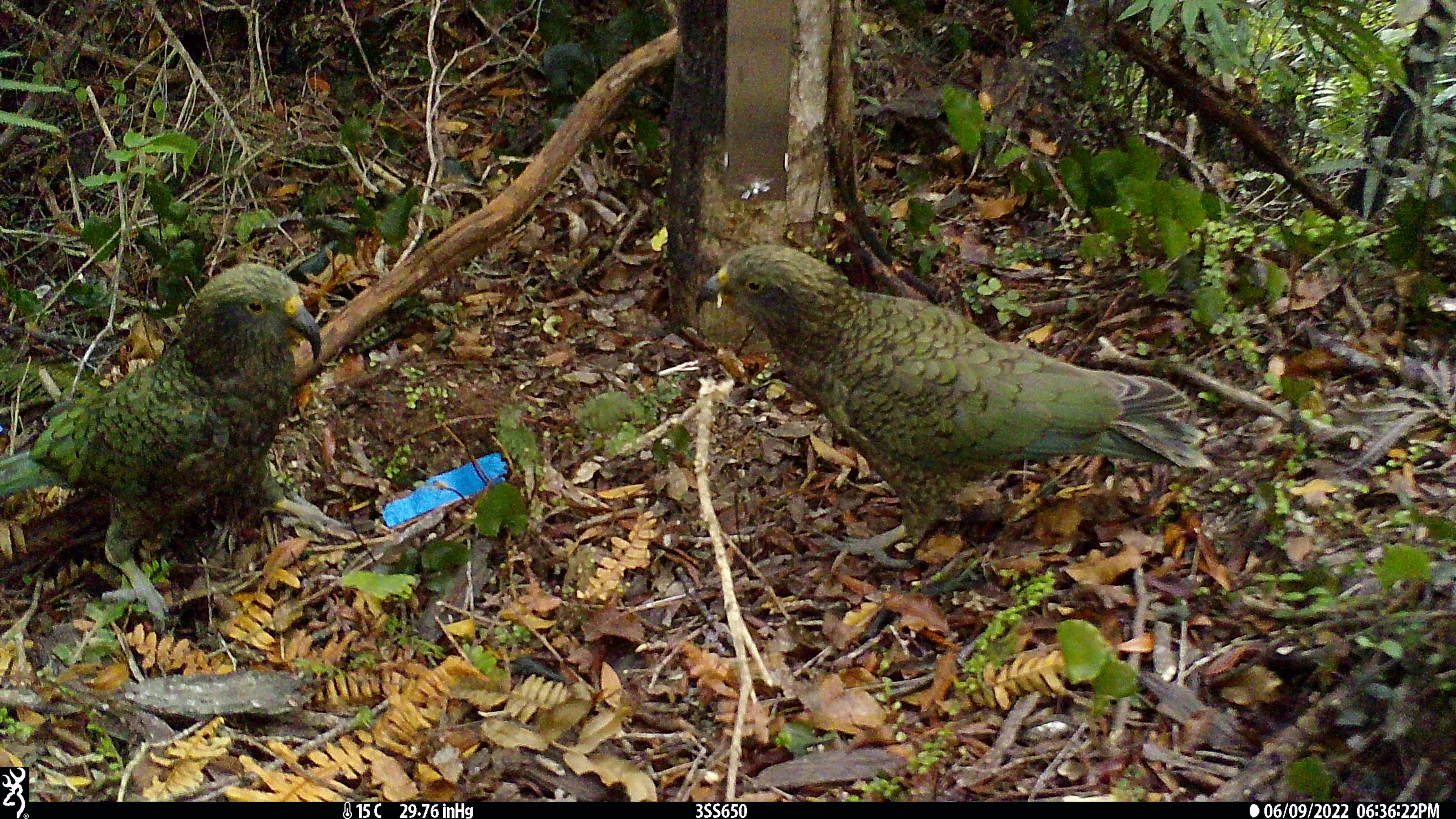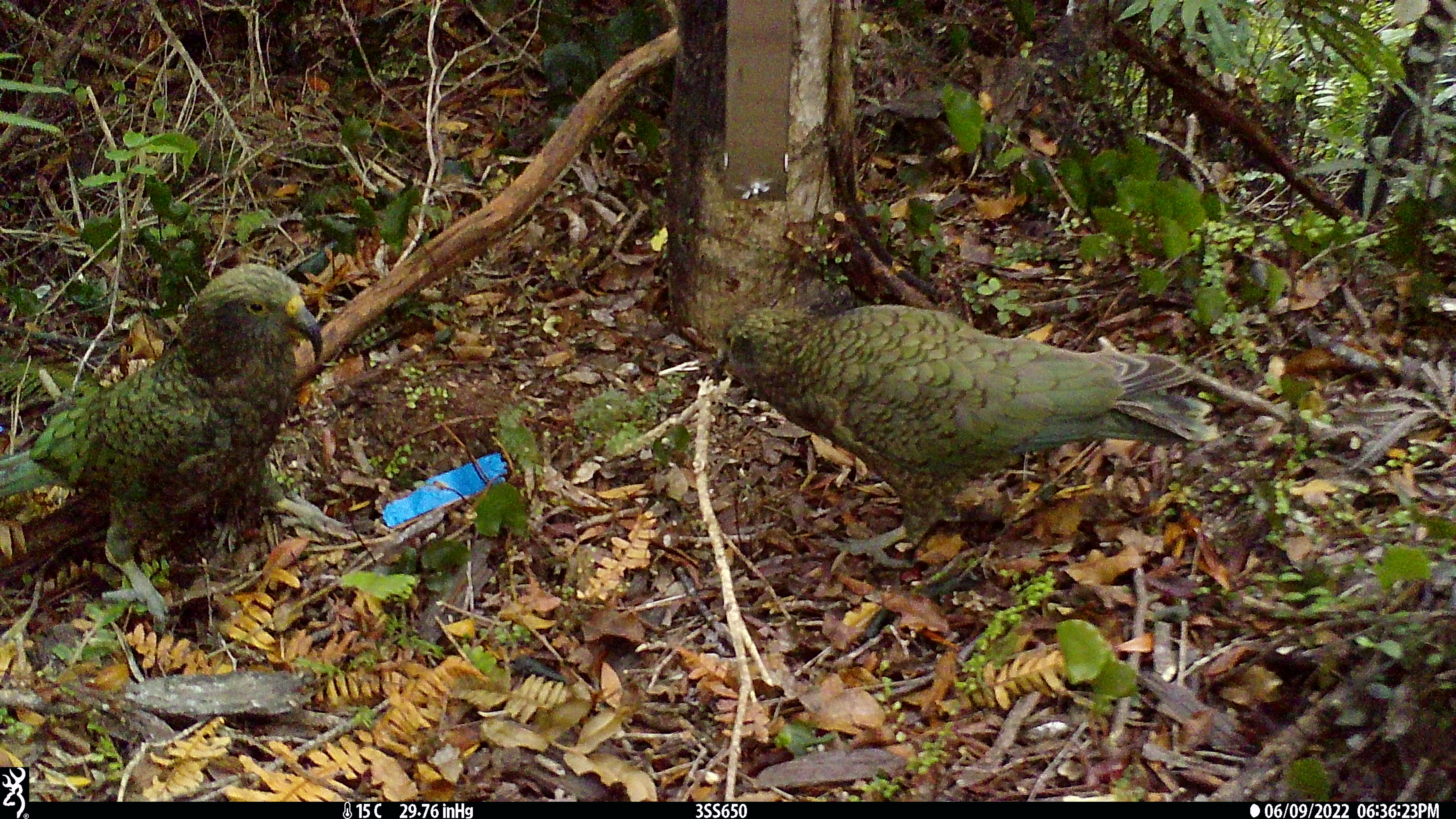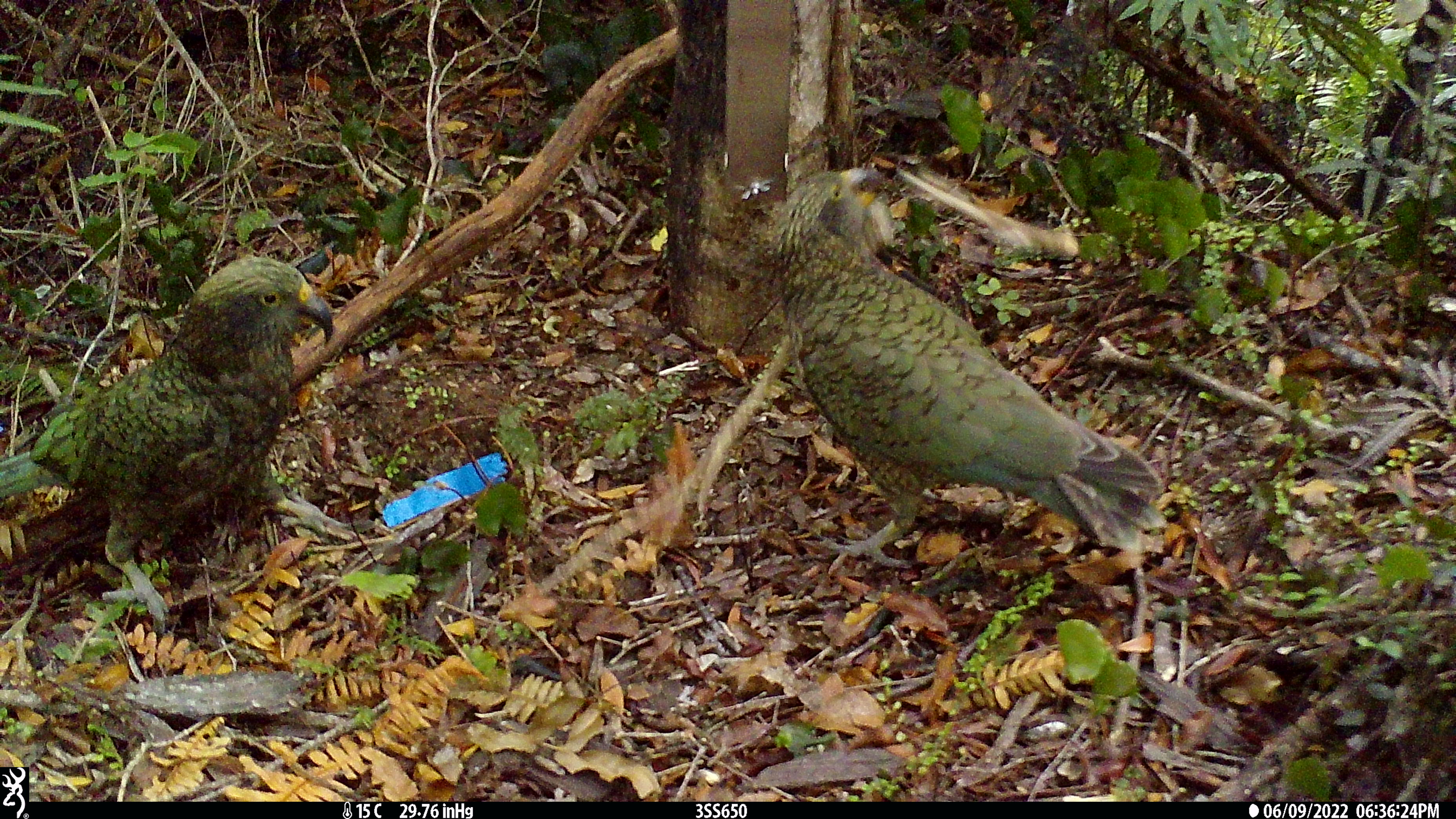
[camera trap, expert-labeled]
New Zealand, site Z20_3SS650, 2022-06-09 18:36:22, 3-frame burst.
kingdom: Animalia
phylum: Chordata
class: Aves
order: Psittaciformes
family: Strigopidae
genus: Nestor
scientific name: Nestor notabilis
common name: kea